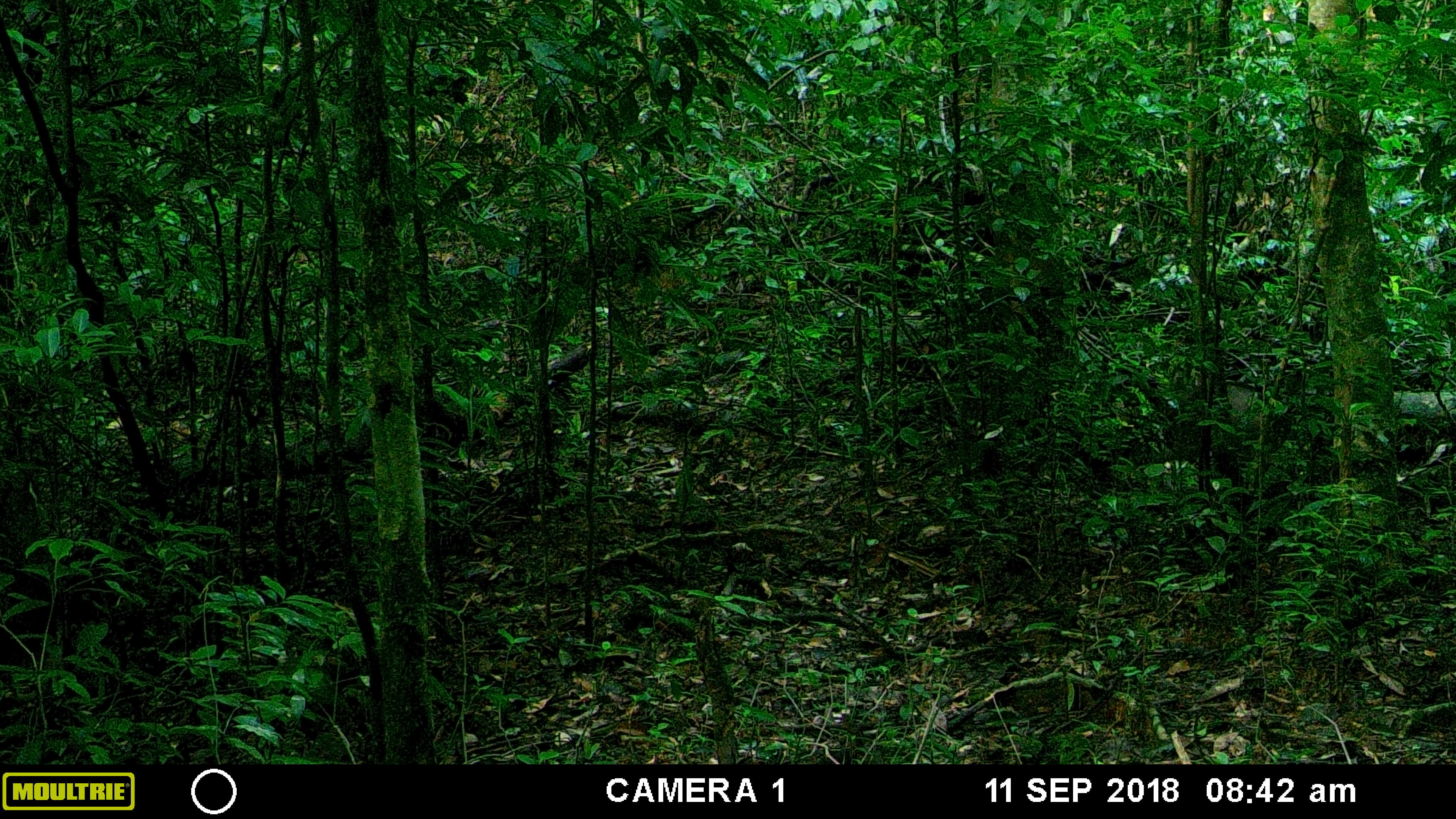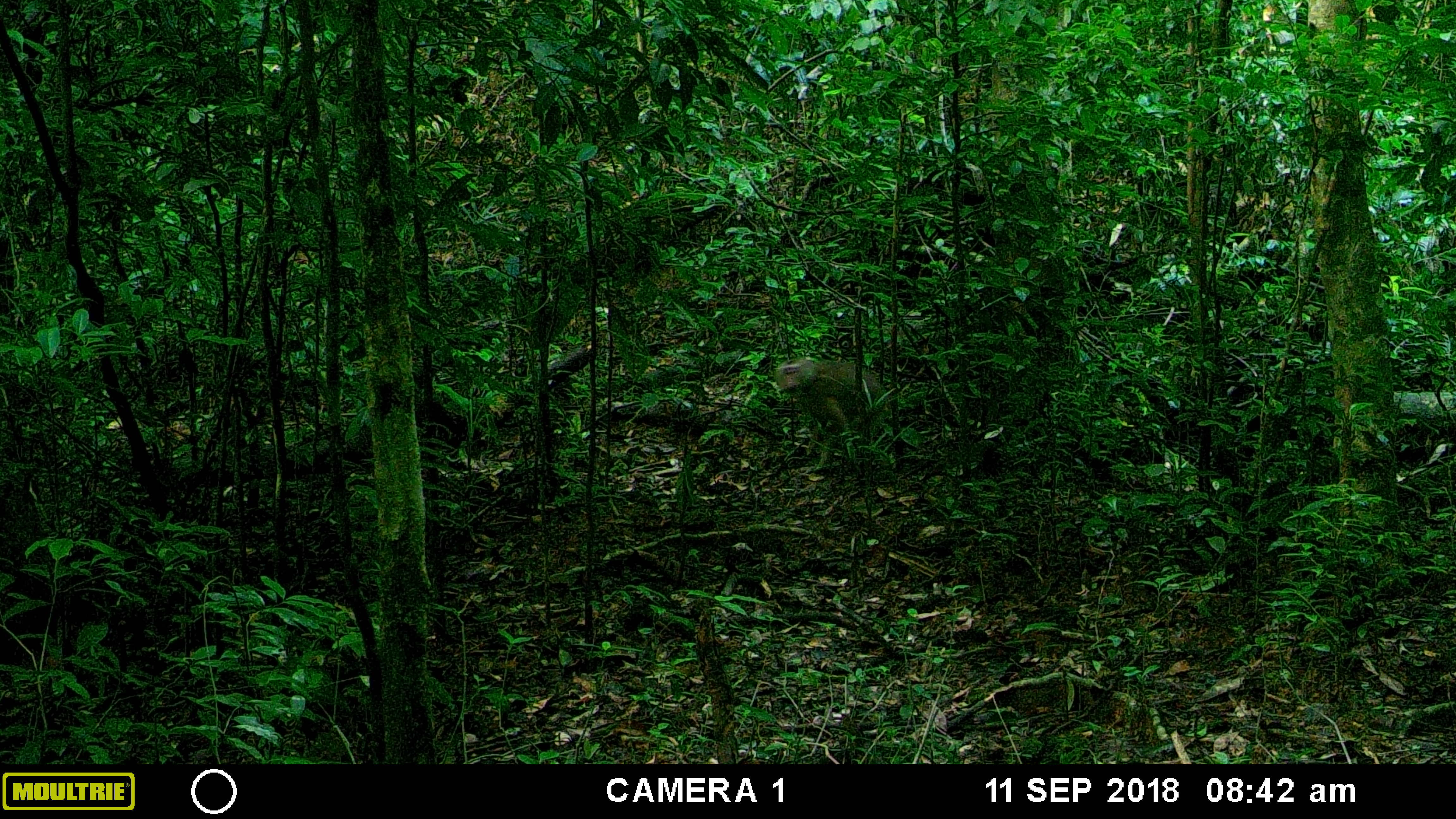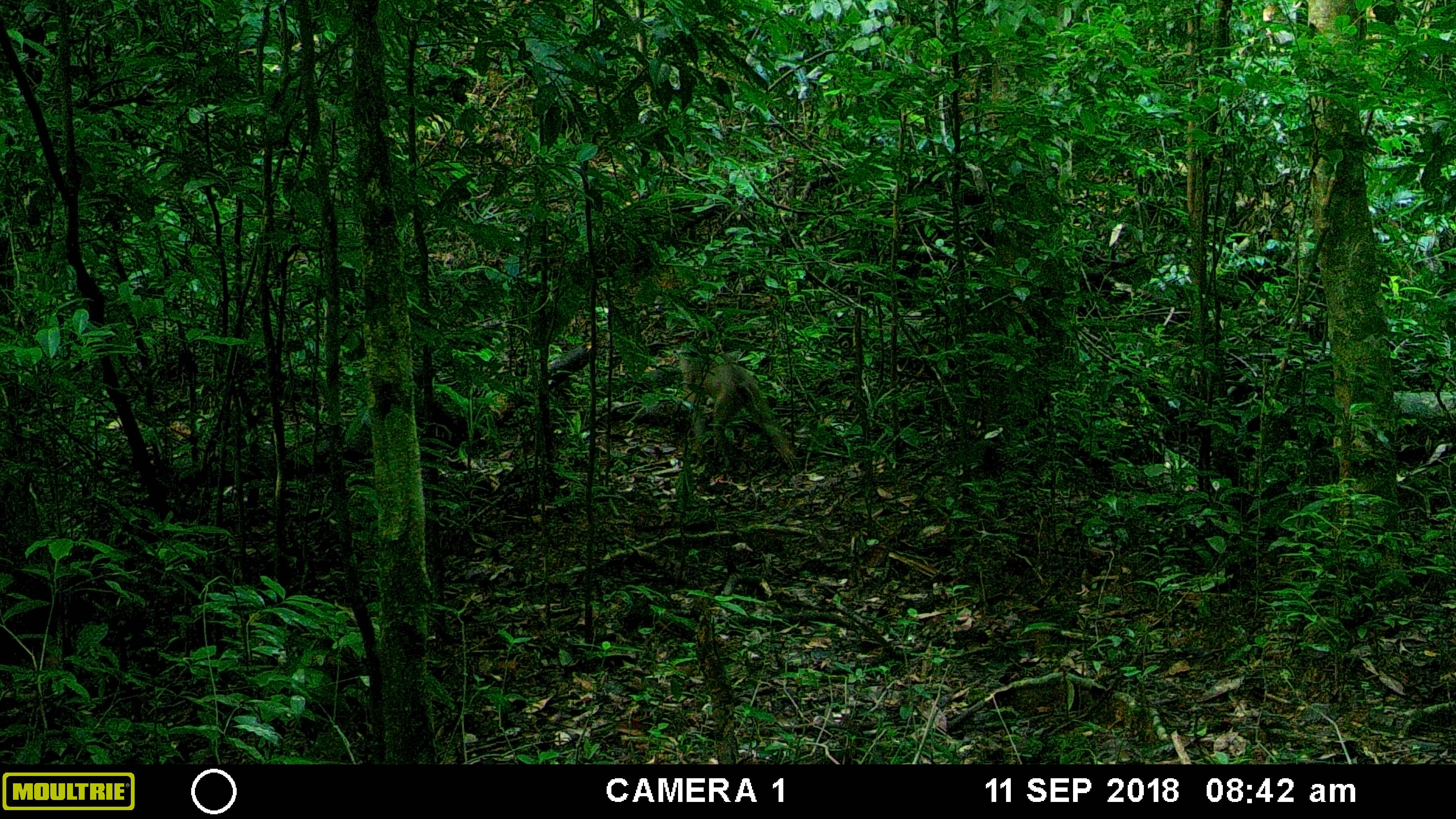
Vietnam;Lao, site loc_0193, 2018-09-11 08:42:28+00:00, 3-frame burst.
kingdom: Animalia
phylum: Chordata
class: Mammalia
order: Primates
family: Cercopithecidae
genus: Macaca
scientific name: Macaca nemestrina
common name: pig-tailed macaque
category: pig tailed macaque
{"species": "pig tailed macaque (pig-tailed macaque) (Macaca nemestrina)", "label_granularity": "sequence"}